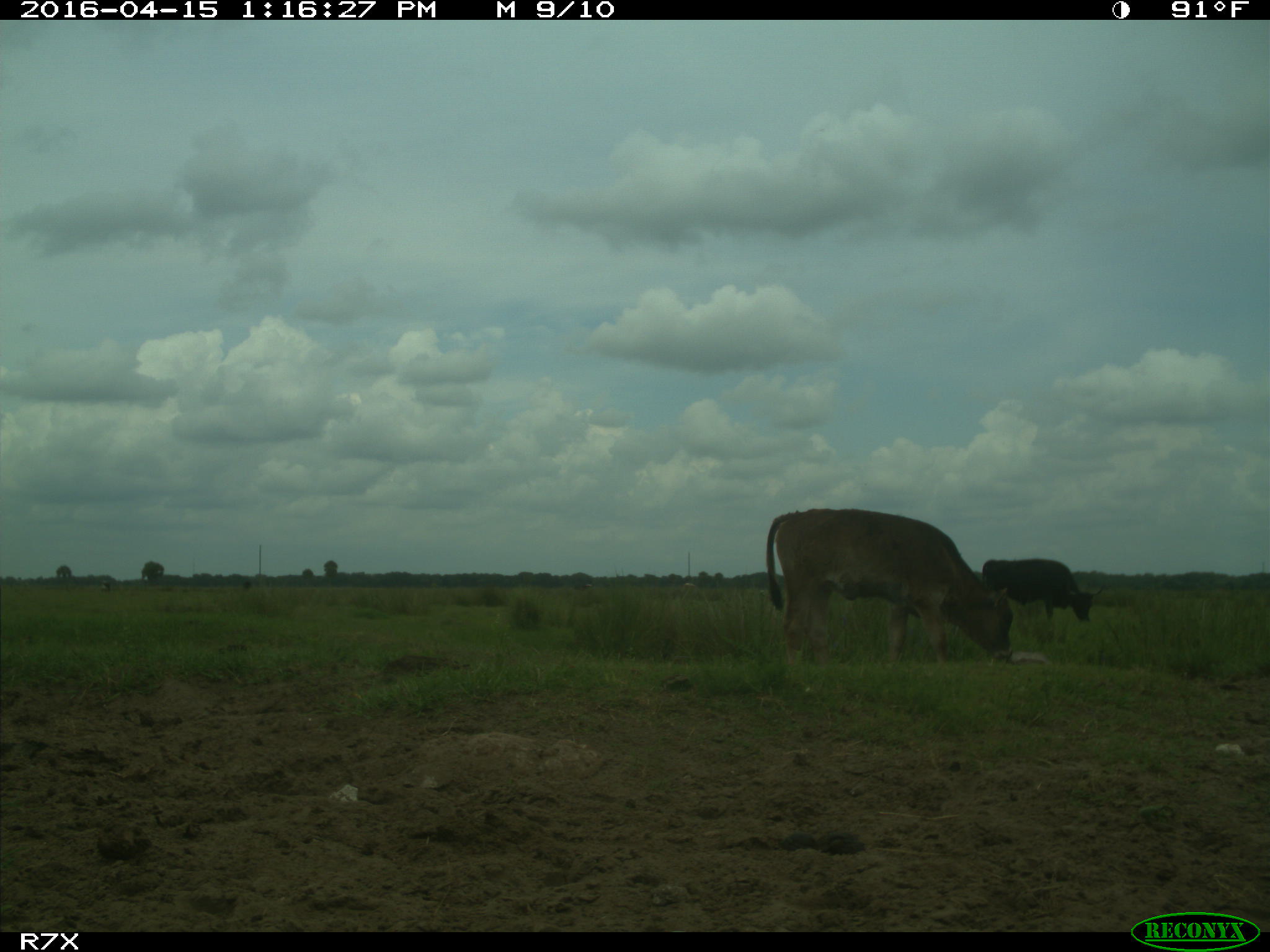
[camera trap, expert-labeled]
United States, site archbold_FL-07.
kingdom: Animalia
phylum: Chordata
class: Mammalia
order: Artiodactyla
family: Bovidae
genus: Bos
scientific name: Bos taurus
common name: domestic cow